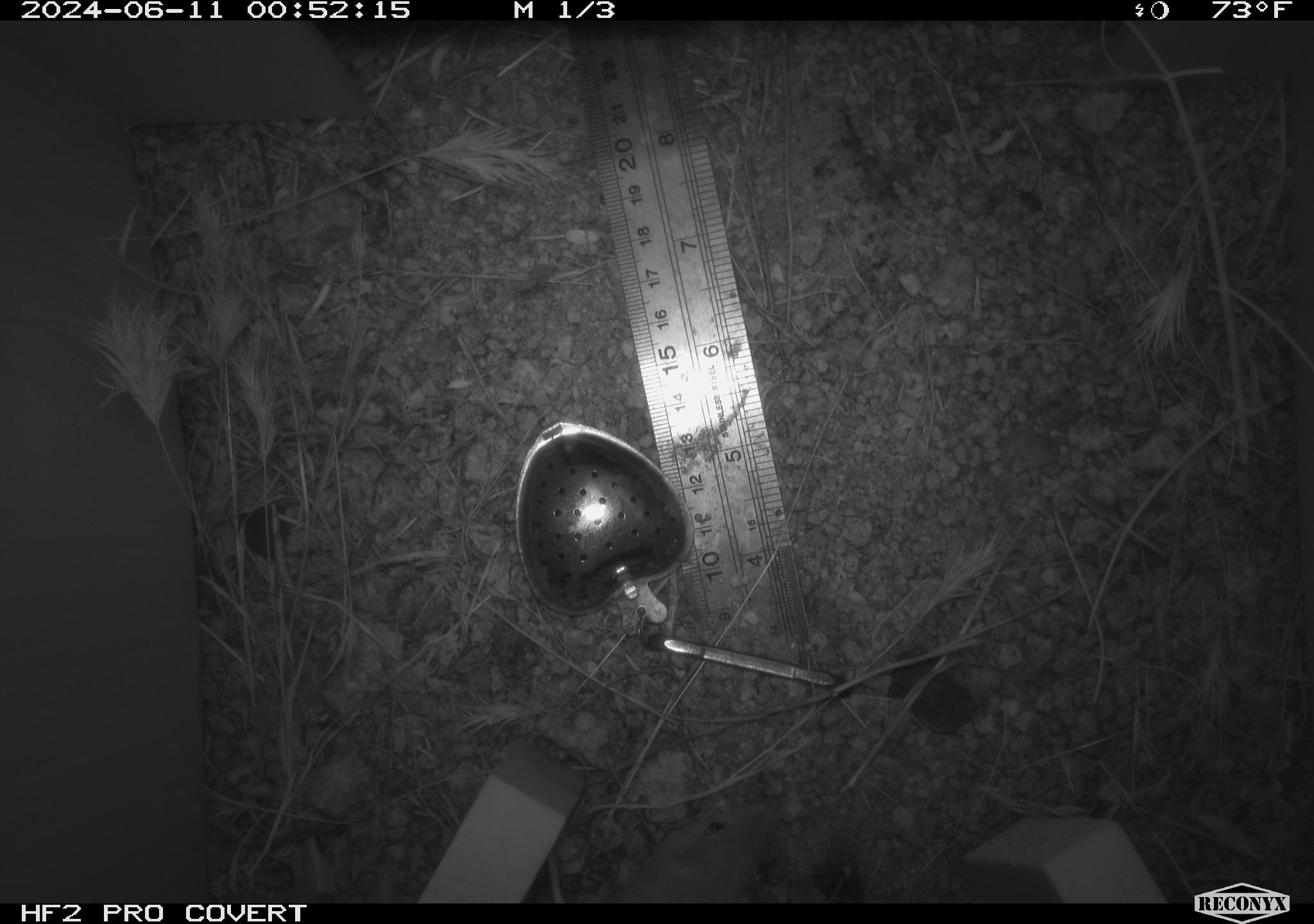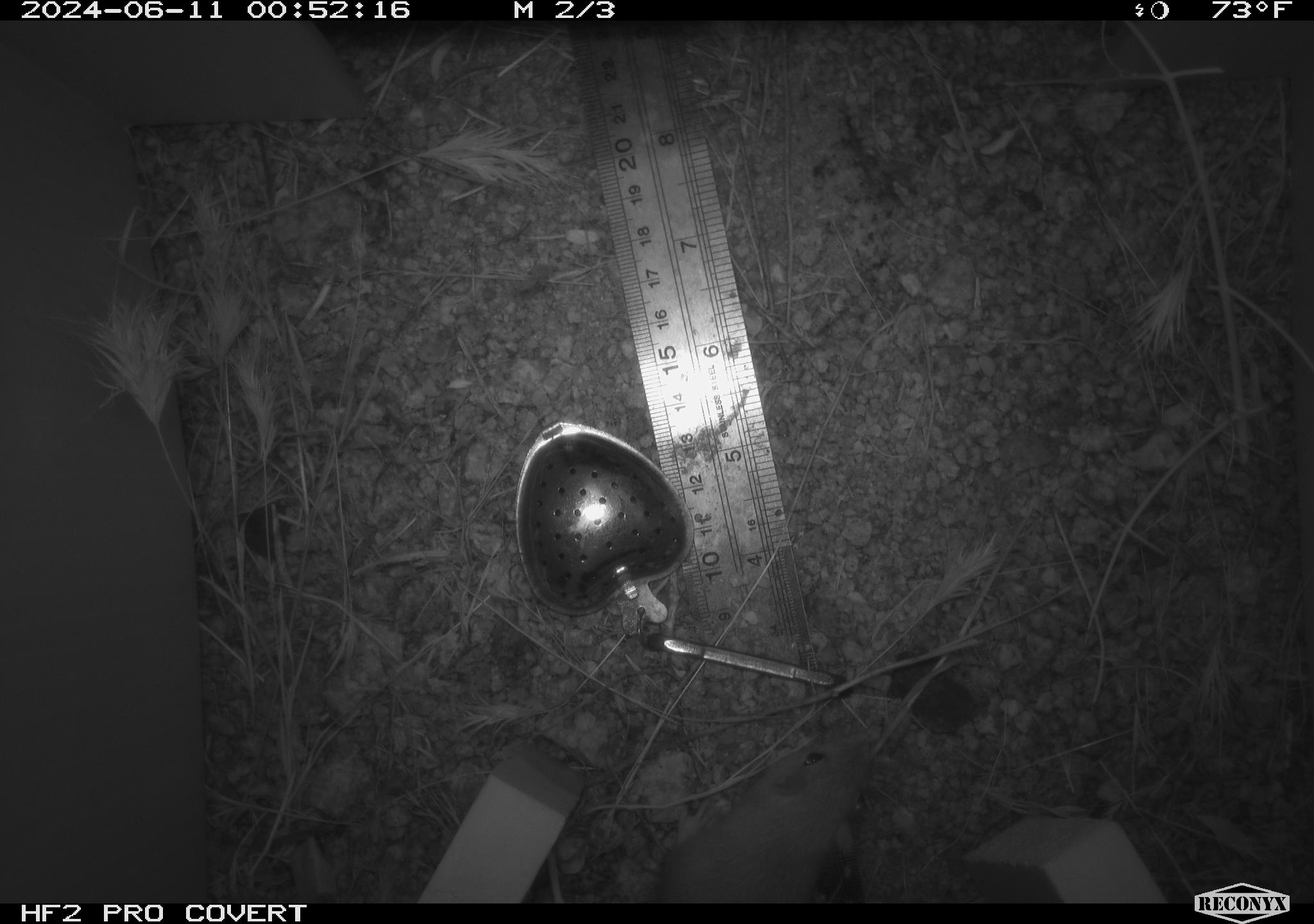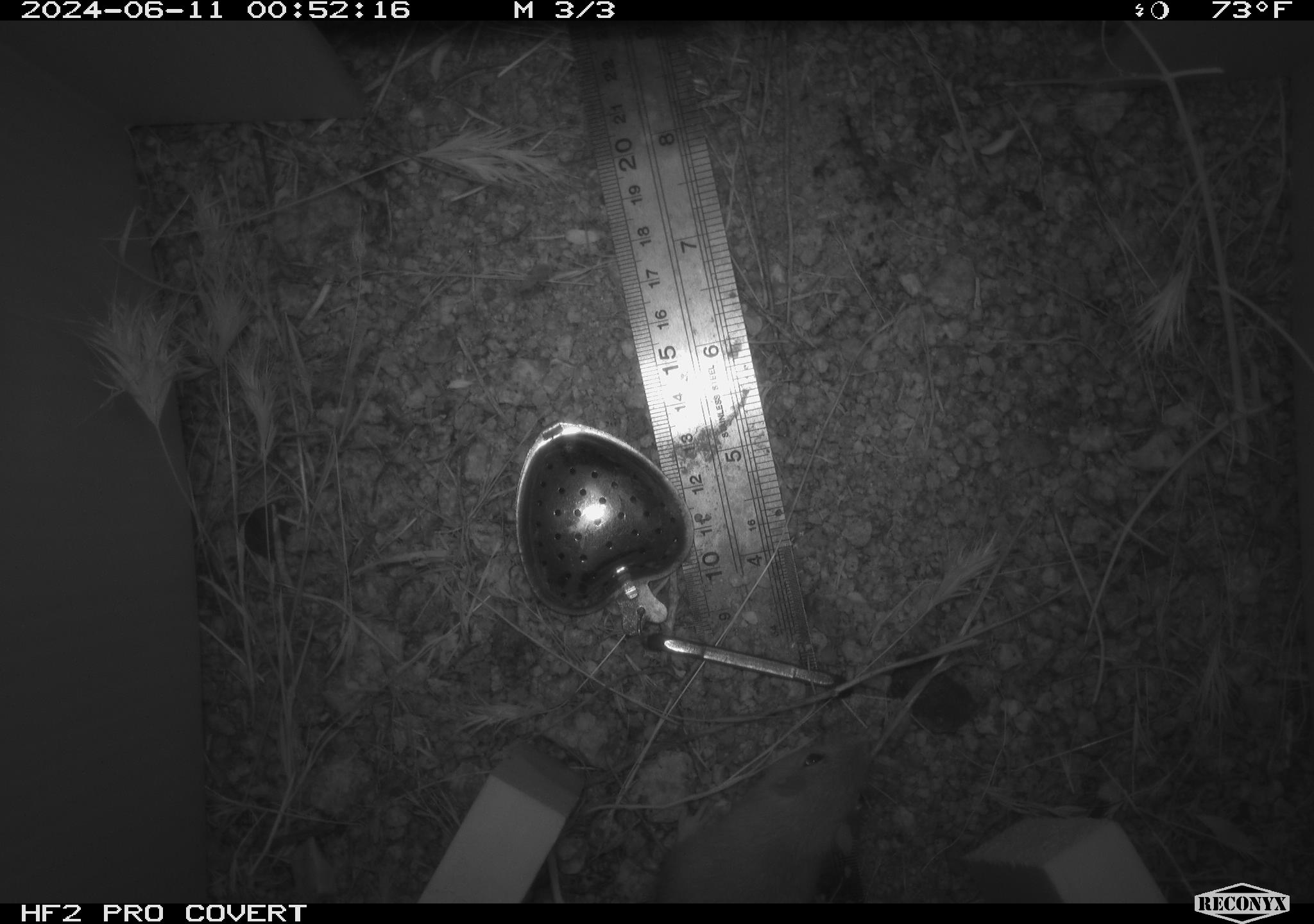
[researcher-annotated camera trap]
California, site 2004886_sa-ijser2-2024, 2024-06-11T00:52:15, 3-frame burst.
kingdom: Animalia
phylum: Chordata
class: Mammalia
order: Rodentia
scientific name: Rodentia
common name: mouse species